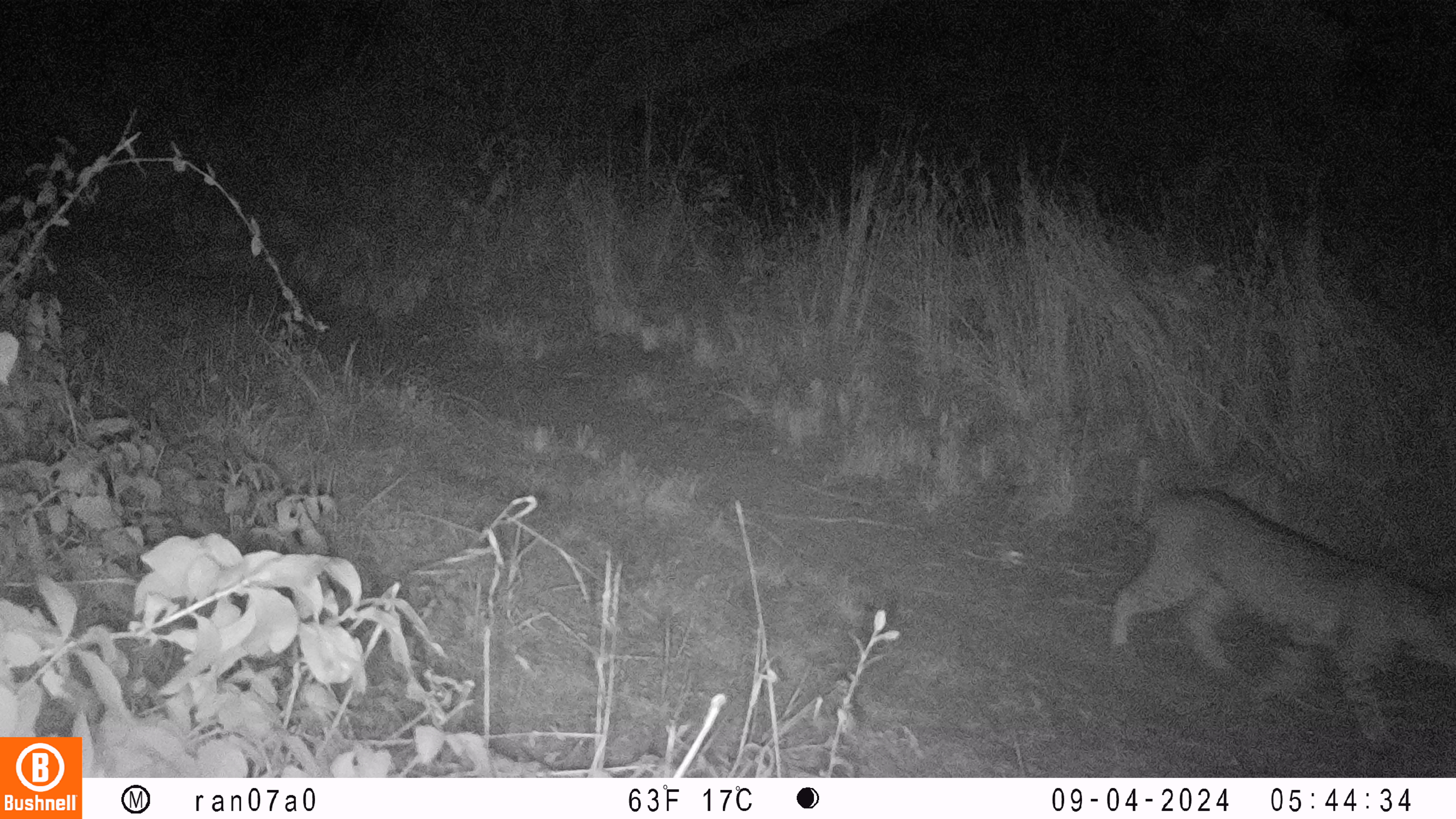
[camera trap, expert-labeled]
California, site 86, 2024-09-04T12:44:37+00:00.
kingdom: Animalia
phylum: Chordata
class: Mammalia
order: Carnivora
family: Felidae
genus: Lynx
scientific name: Lynx rufus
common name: bobcat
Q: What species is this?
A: Bobcat (Lynx rufus).